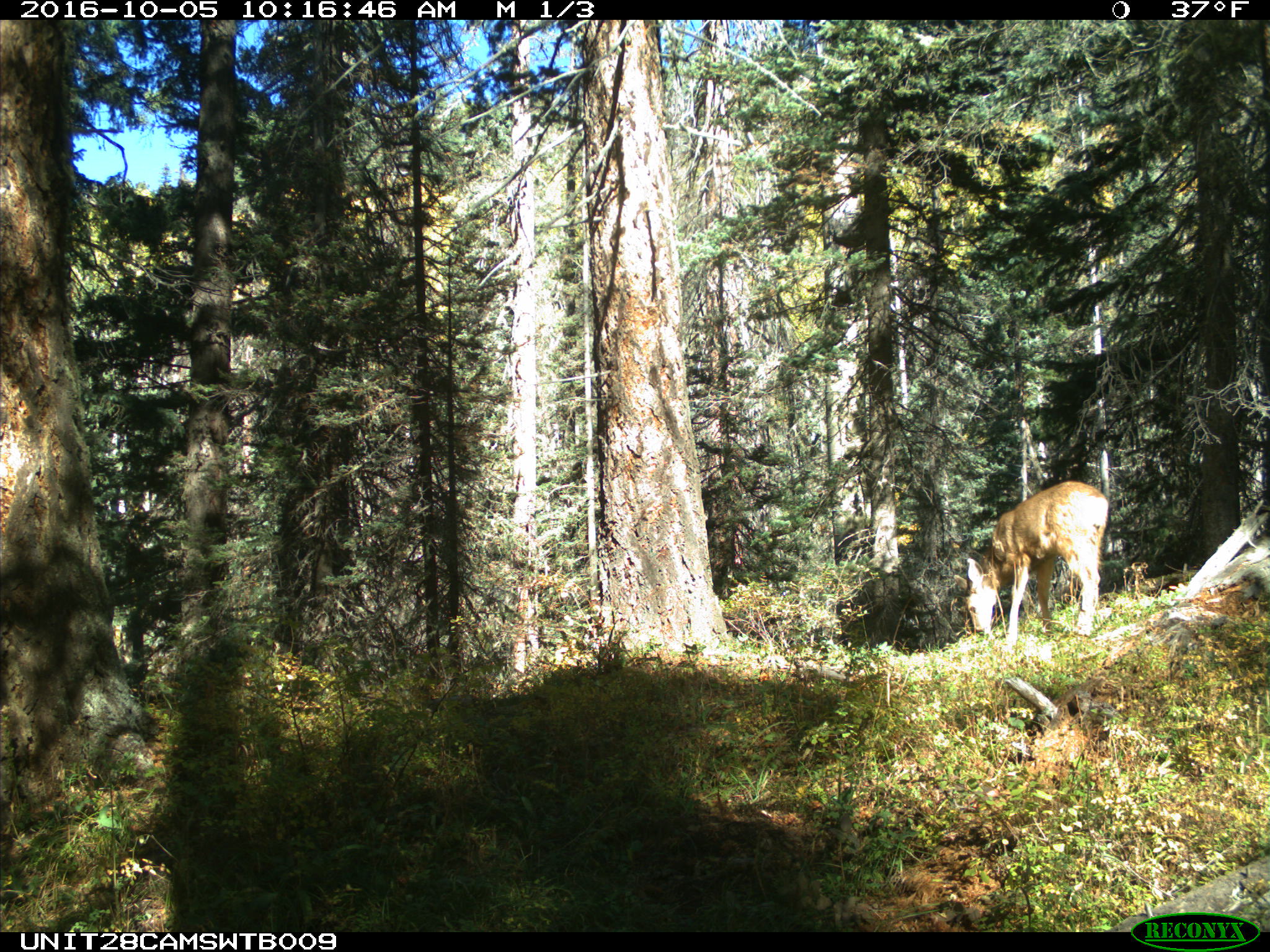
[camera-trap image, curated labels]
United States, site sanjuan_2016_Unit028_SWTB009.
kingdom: Animalia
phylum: Chordata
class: Mammalia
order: Artiodactyla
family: Cervidae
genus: Odocoileus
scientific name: Odocoileus hemionus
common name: mule deer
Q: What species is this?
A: Odocoileus hemionus (mule deer).